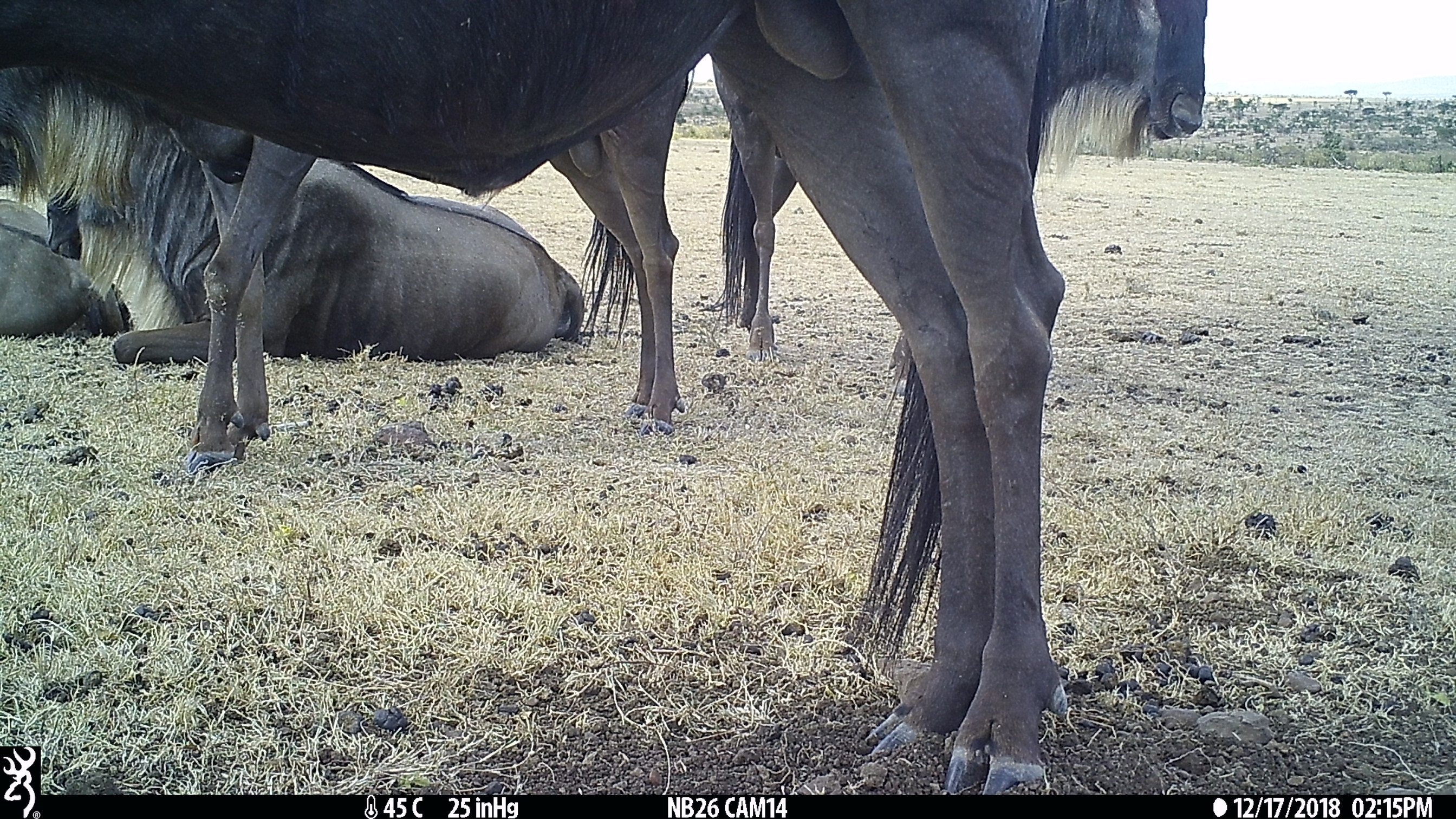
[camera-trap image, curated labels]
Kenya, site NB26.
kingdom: Animalia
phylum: Chordata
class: Mammalia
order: Artiodactyla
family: Bovidae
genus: Connochaetes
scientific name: Connochaetes taurinus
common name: blue wildebeest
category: wildebeest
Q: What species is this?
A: Wildebeest (blue wildebeest) (Connochaetes taurinus).